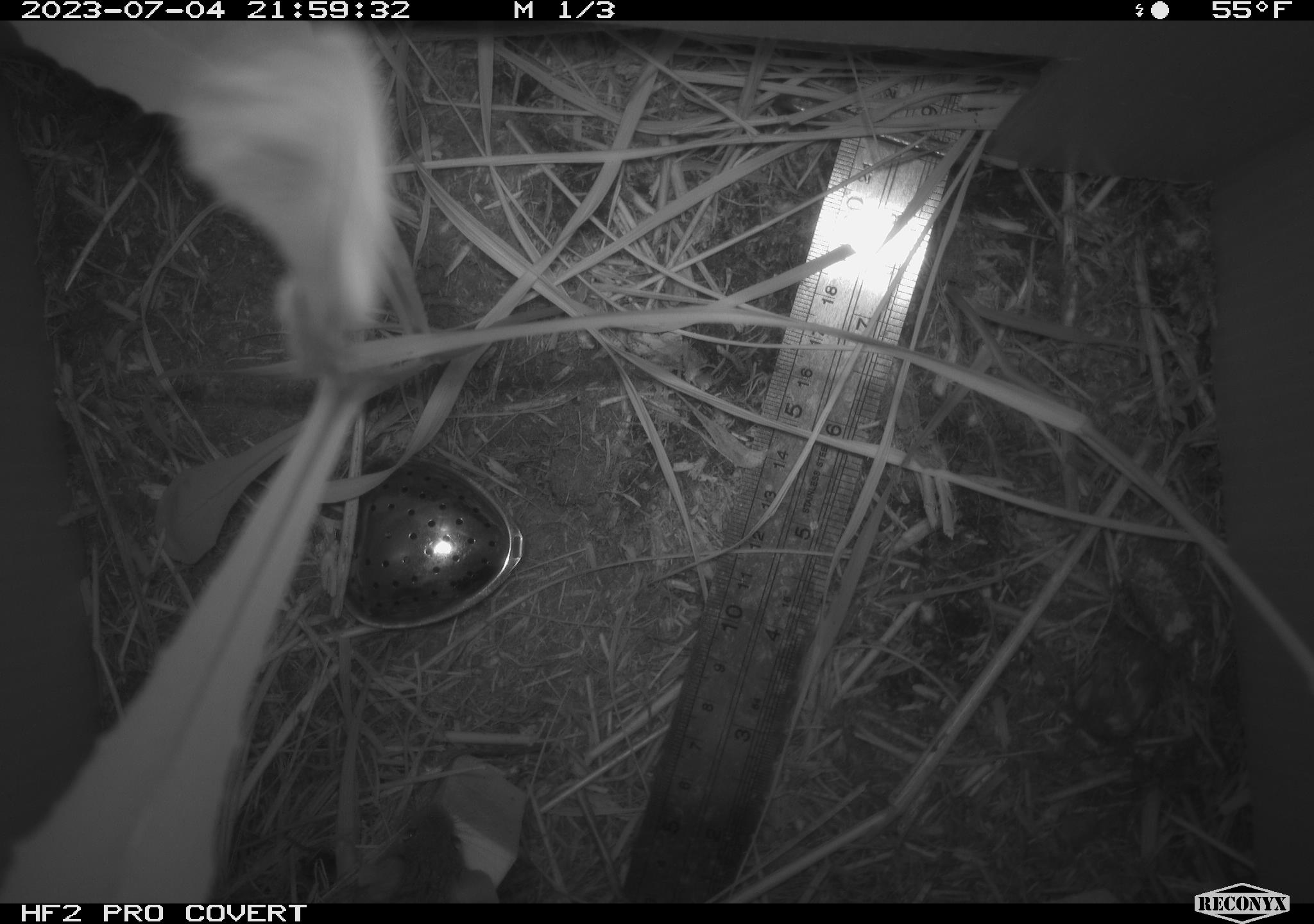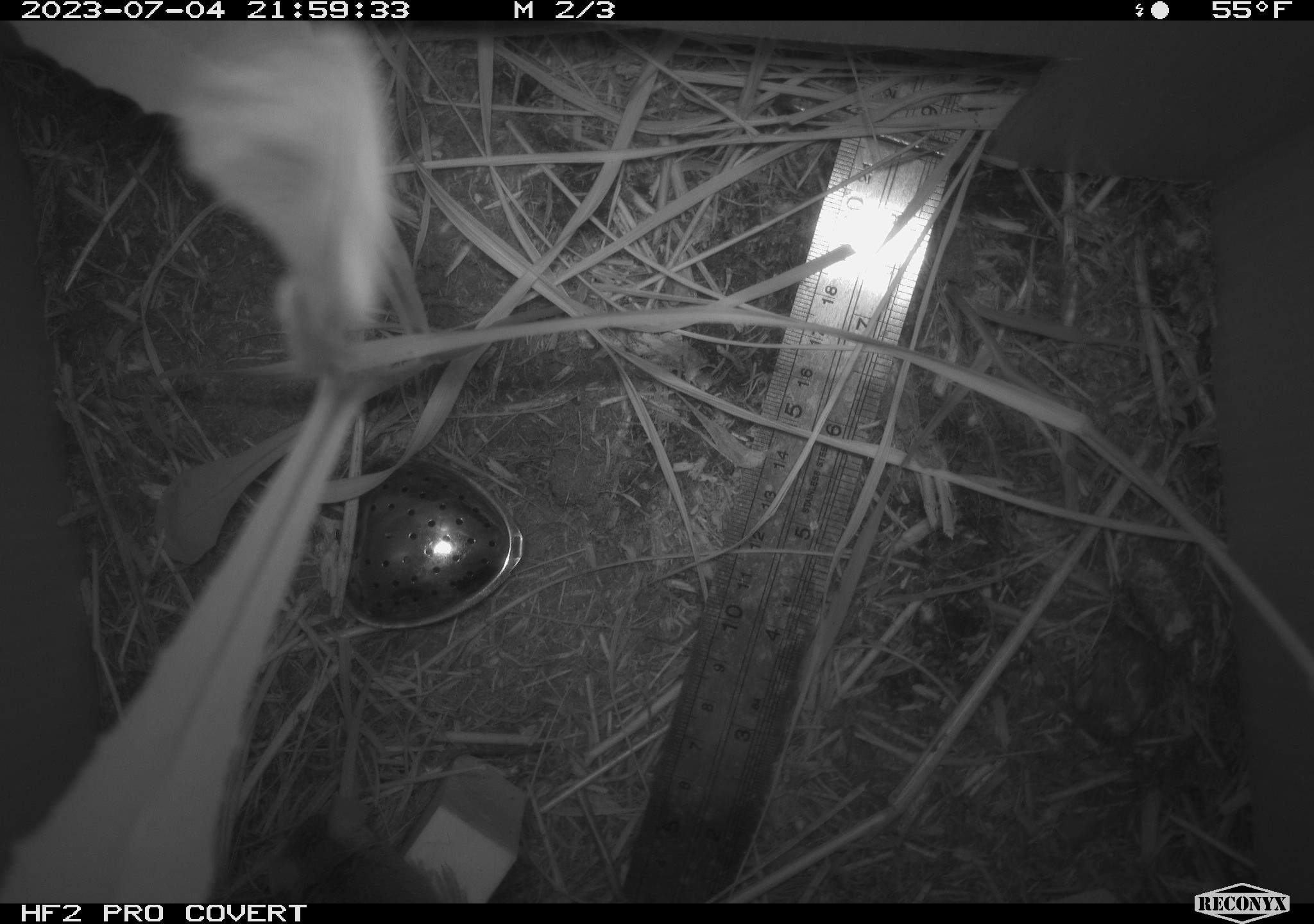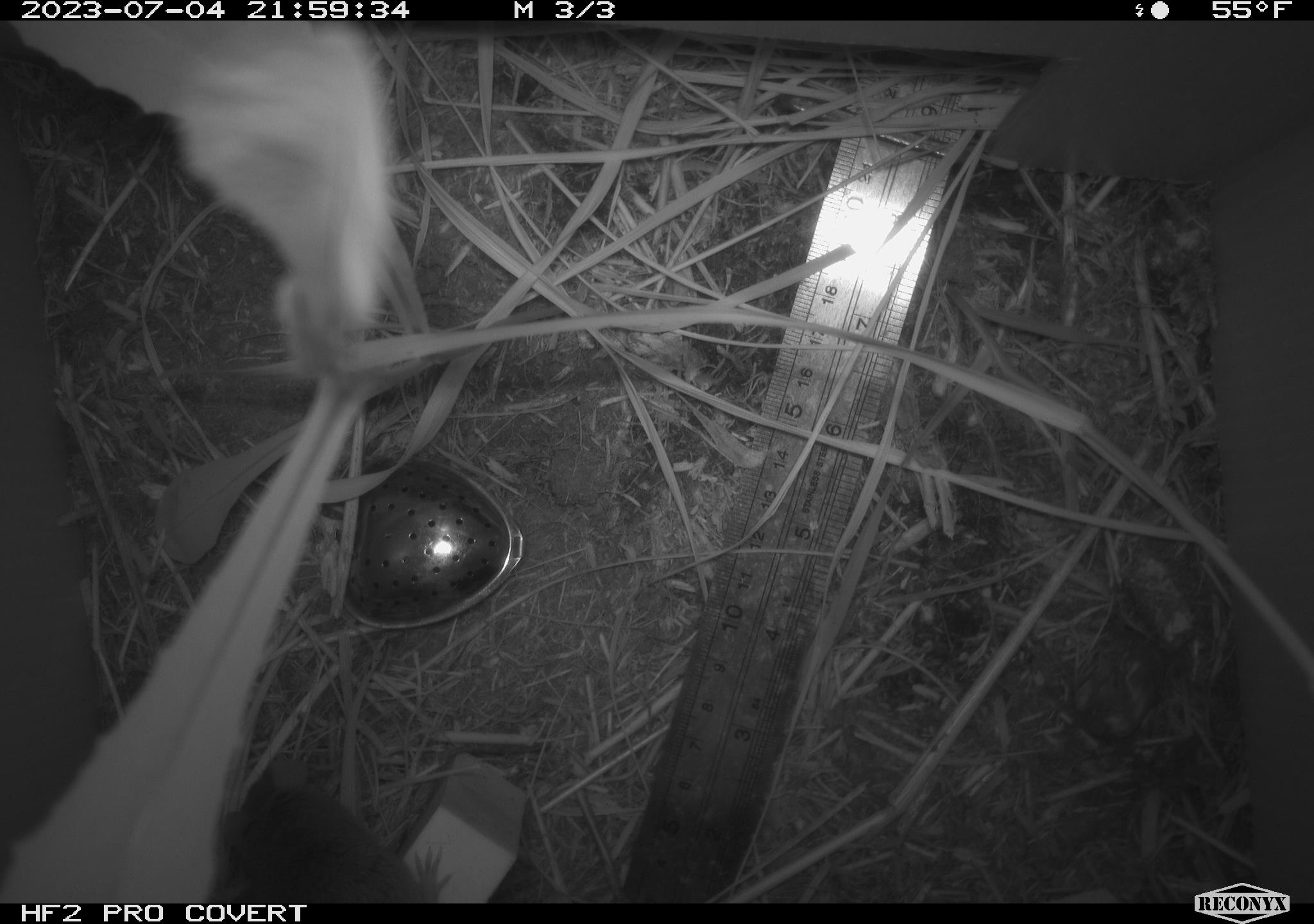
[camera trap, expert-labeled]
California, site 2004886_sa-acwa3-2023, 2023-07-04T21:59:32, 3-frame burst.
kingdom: Animalia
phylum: Chordata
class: Mammalia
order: Rodentia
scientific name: Rodentia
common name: mouse species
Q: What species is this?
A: Mouse species (Rodentia).